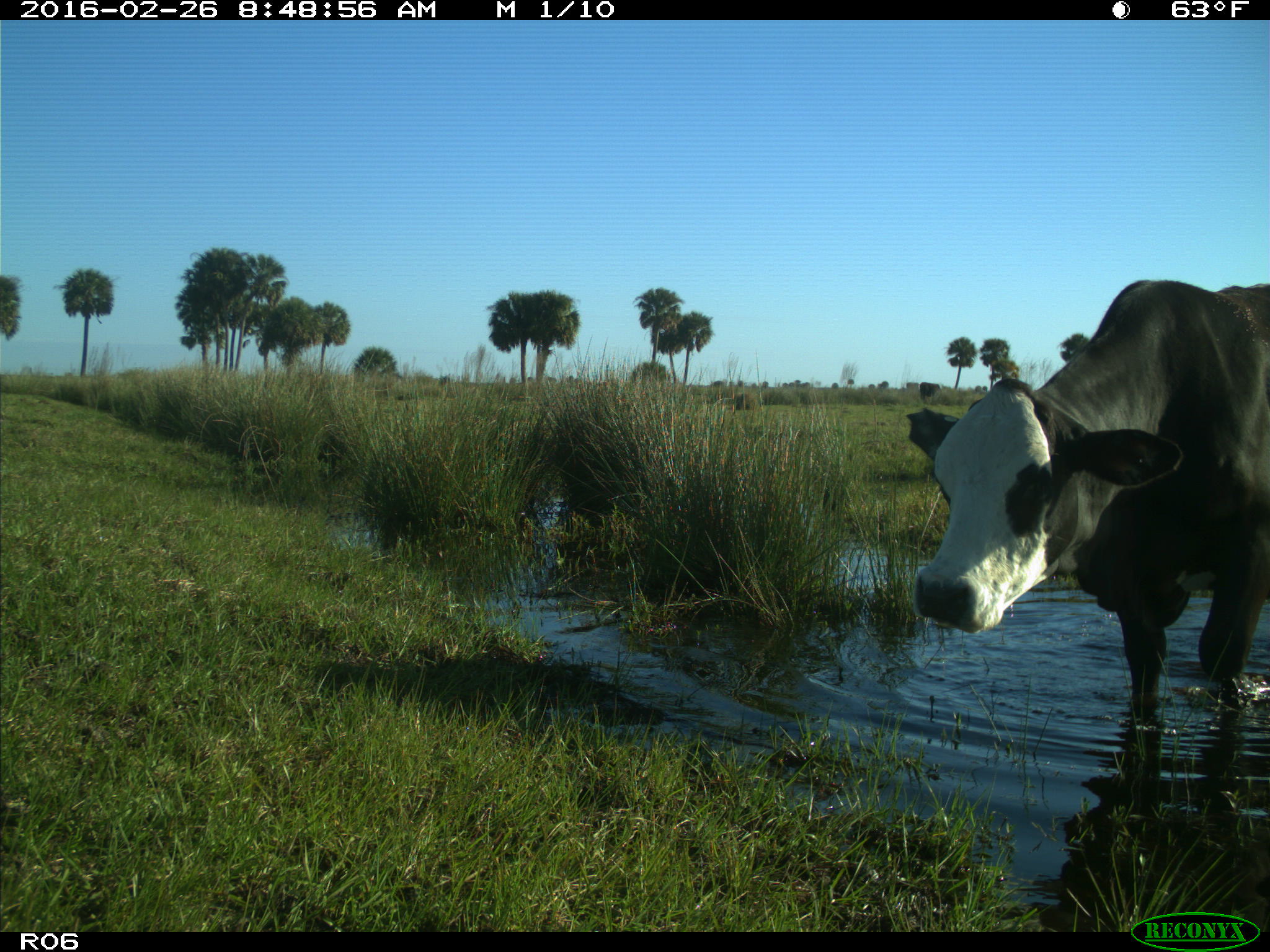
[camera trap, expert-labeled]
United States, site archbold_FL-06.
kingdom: Animalia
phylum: Chordata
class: Mammalia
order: Artiodactyla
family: Bovidae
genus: Bos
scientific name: Bos taurus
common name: domestic cow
Bos taurus (domestic cow).